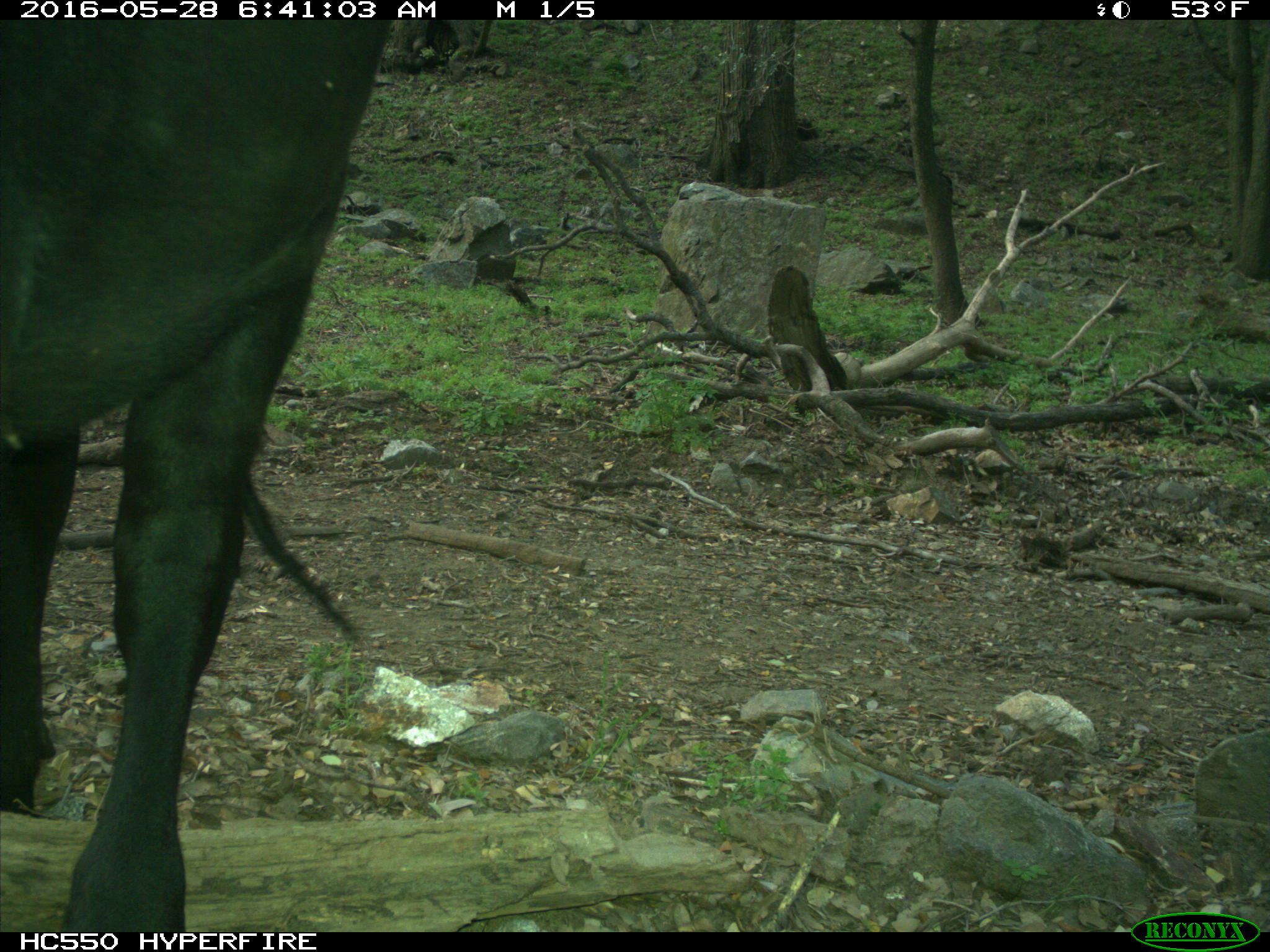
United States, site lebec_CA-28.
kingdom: Animalia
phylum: Chordata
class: Mammalia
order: Artiodactyla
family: Bovidae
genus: Bos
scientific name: Bos taurus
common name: domestic cow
Bos taurus (domestic cow).